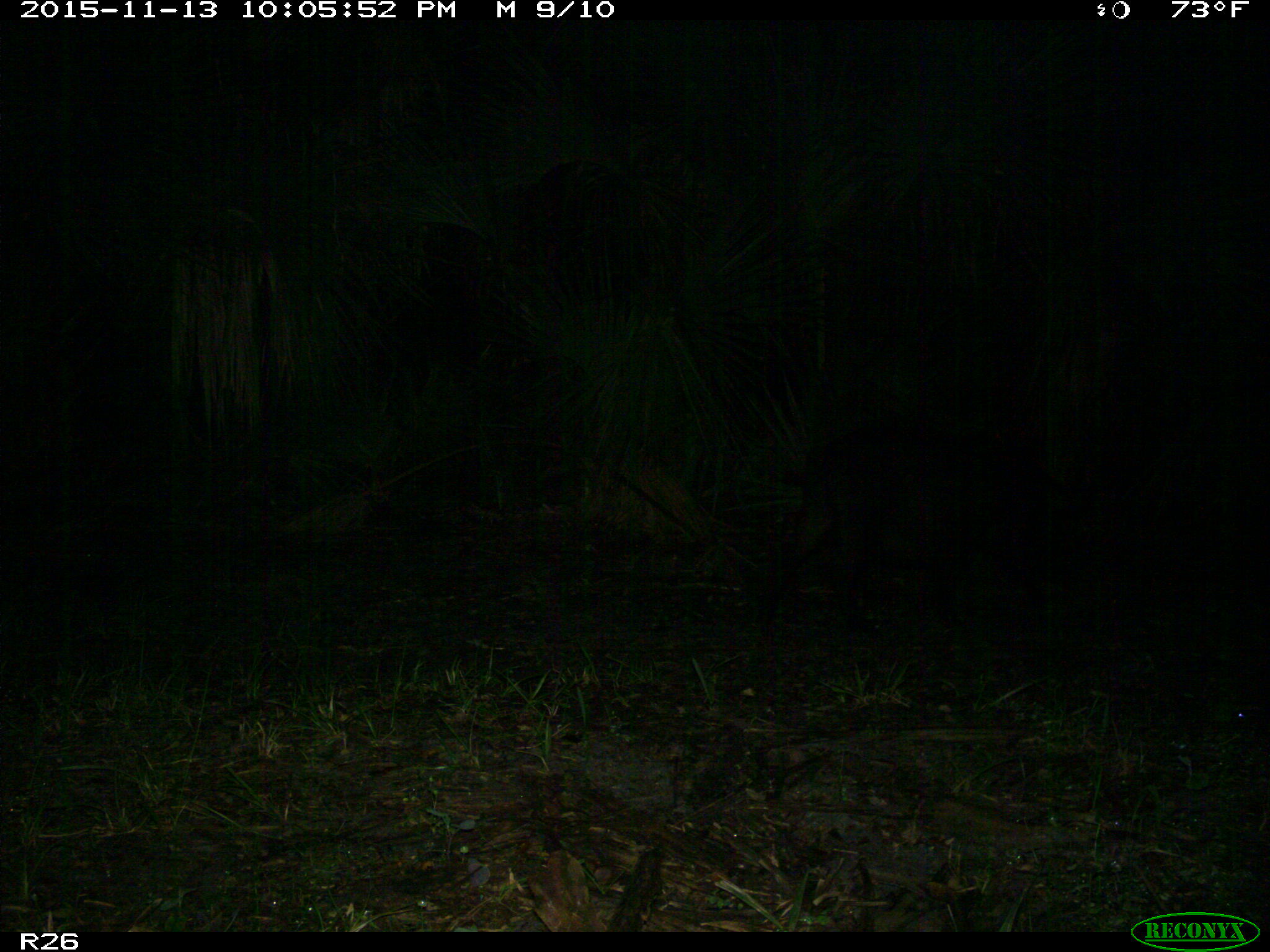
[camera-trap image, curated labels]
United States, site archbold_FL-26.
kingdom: Animalia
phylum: Chordata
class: Mammalia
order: Artiodactyla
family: Suidae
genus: Sus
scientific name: Sus scrofa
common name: wild boar